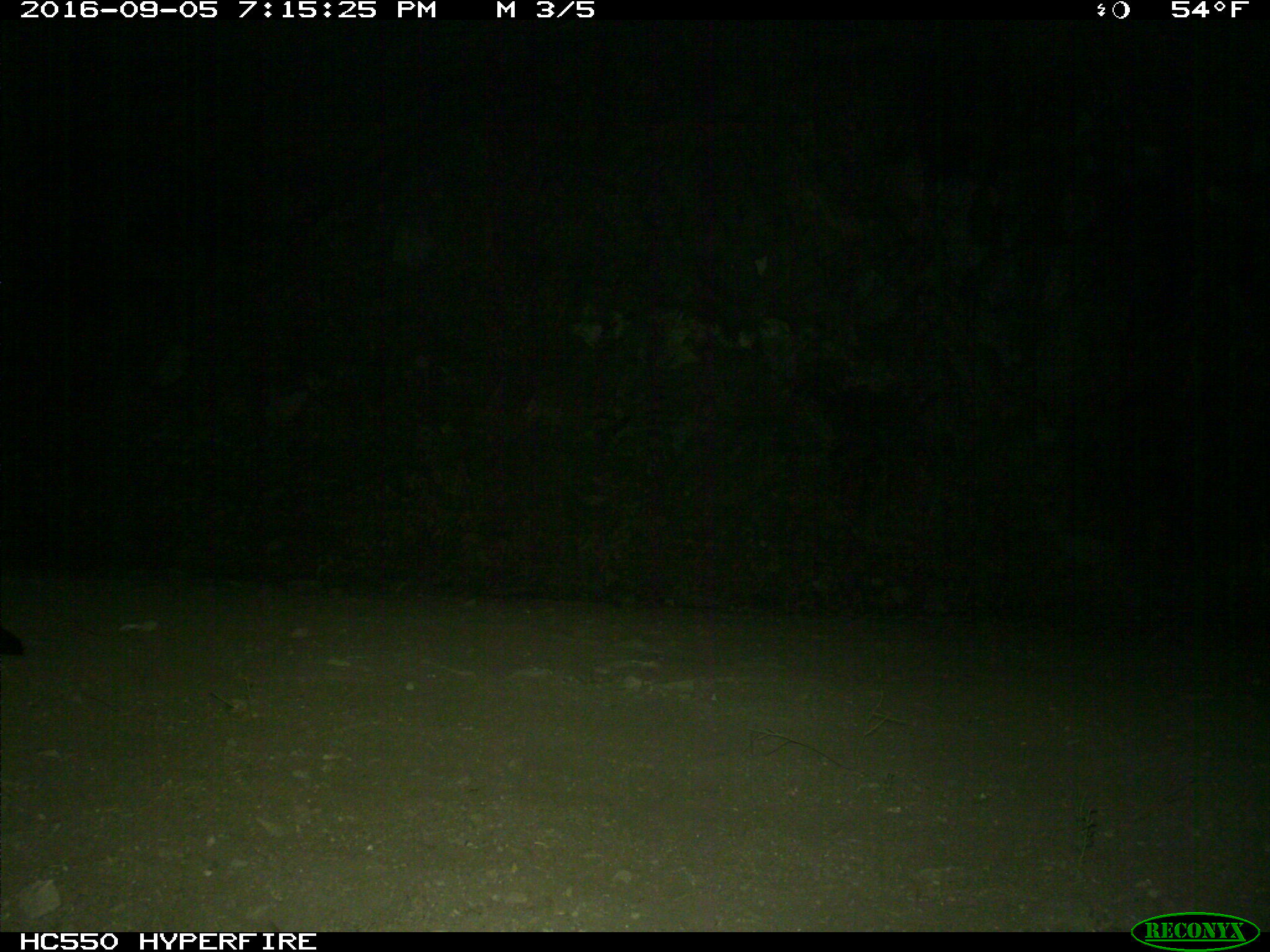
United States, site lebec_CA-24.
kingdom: Animalia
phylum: Chordata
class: Mammalia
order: Carnivora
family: Felidae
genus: Puma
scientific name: Puma concolor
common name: mountain lion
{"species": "Puma concolor (mountain lion)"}